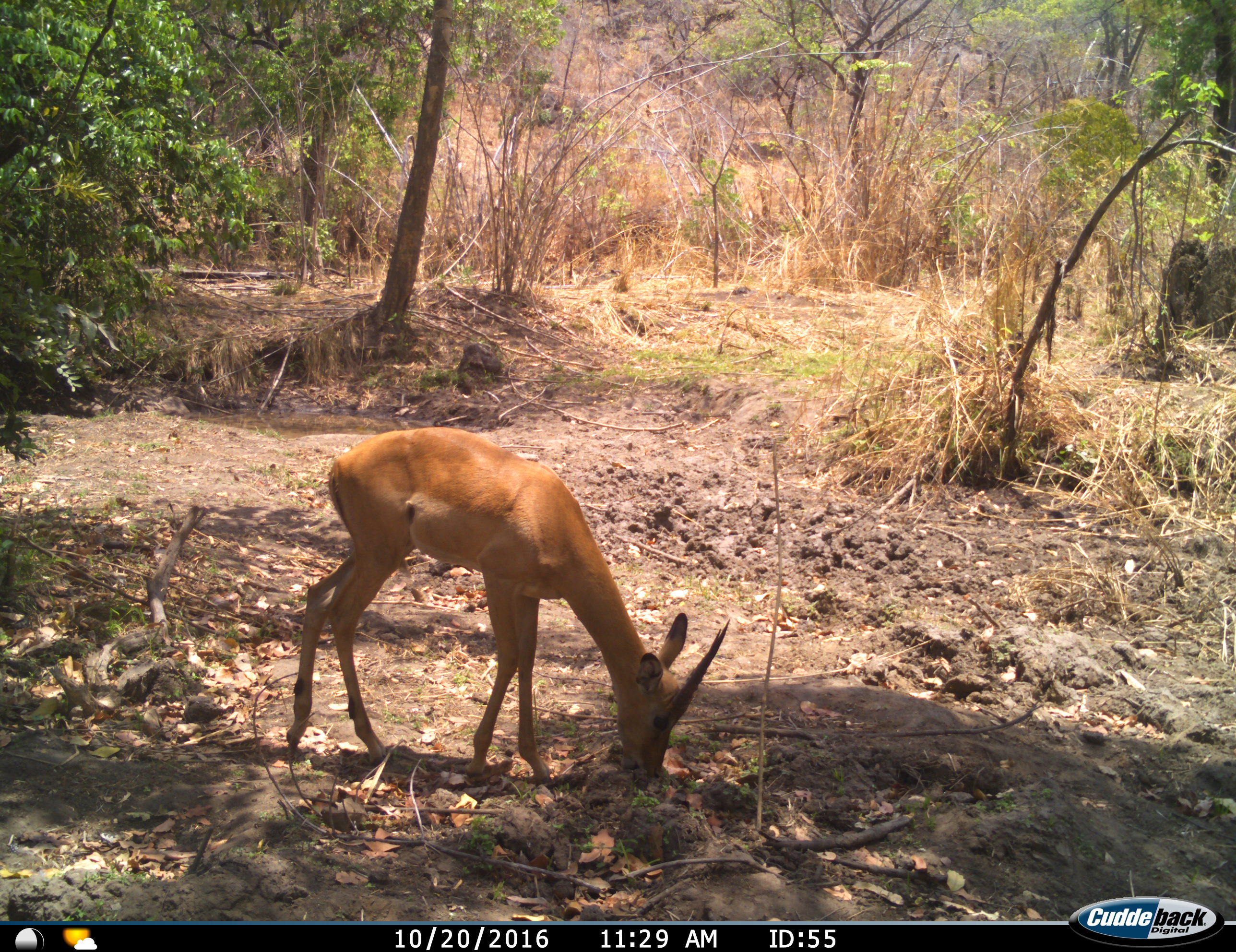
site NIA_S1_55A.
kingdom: Animalia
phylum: Chordata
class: Mammalia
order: Artiodactyla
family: Bovidae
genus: Aepyceros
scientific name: Aepyceros melampus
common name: impala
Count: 1.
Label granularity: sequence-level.